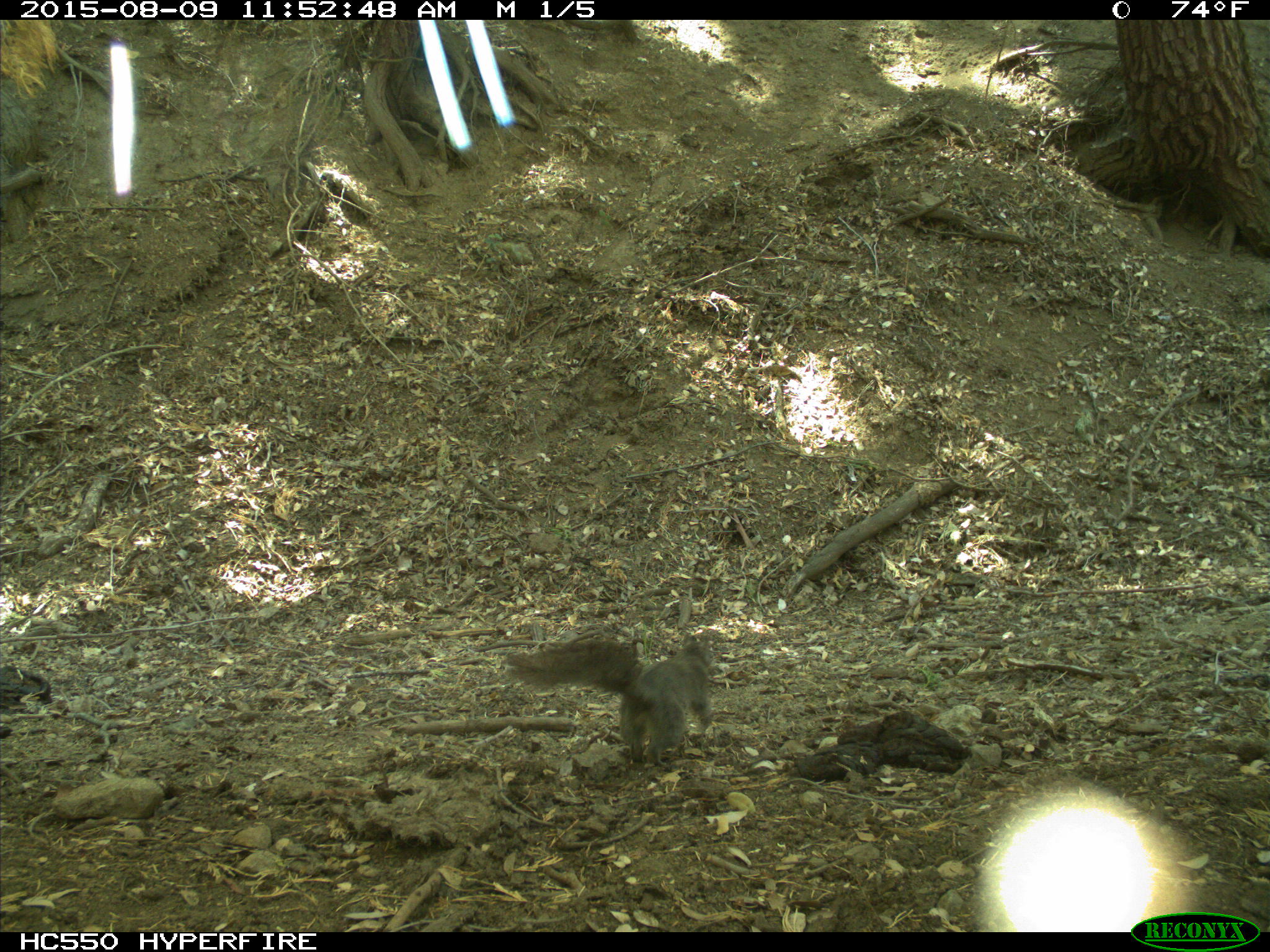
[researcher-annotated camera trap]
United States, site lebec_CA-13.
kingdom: Animalia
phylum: Chordata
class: Mammalia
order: Rodentia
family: Sciuridae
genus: Sciurus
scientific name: Sciurus carolinensis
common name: eastern gray squirrel